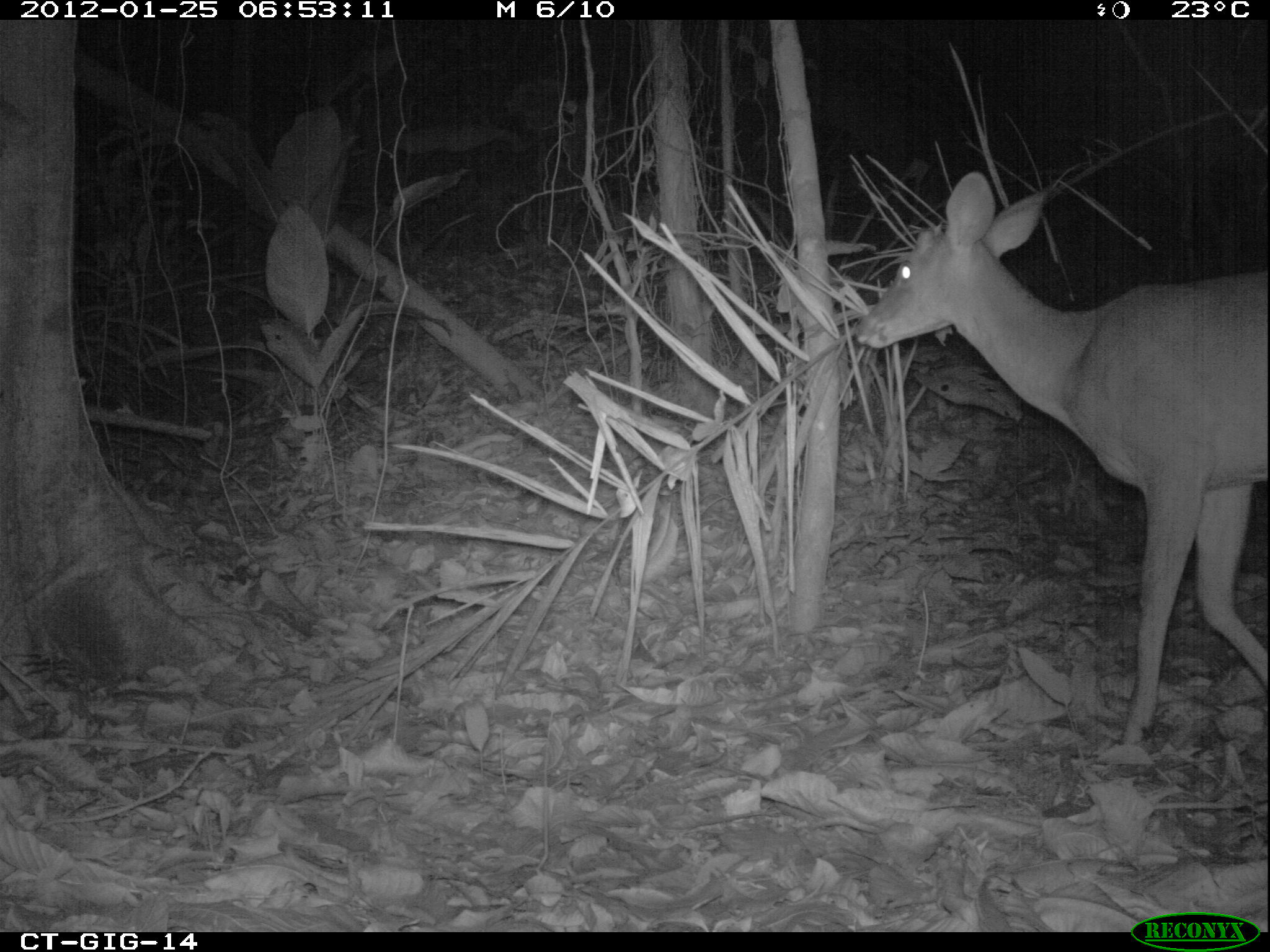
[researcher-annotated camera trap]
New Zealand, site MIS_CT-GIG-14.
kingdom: Animalia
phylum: Chordata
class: Mammalia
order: Artiodactyla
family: Cervidae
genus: Odocoileus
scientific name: Odocoileus virginianus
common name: white-tailed deer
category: white tailed deer